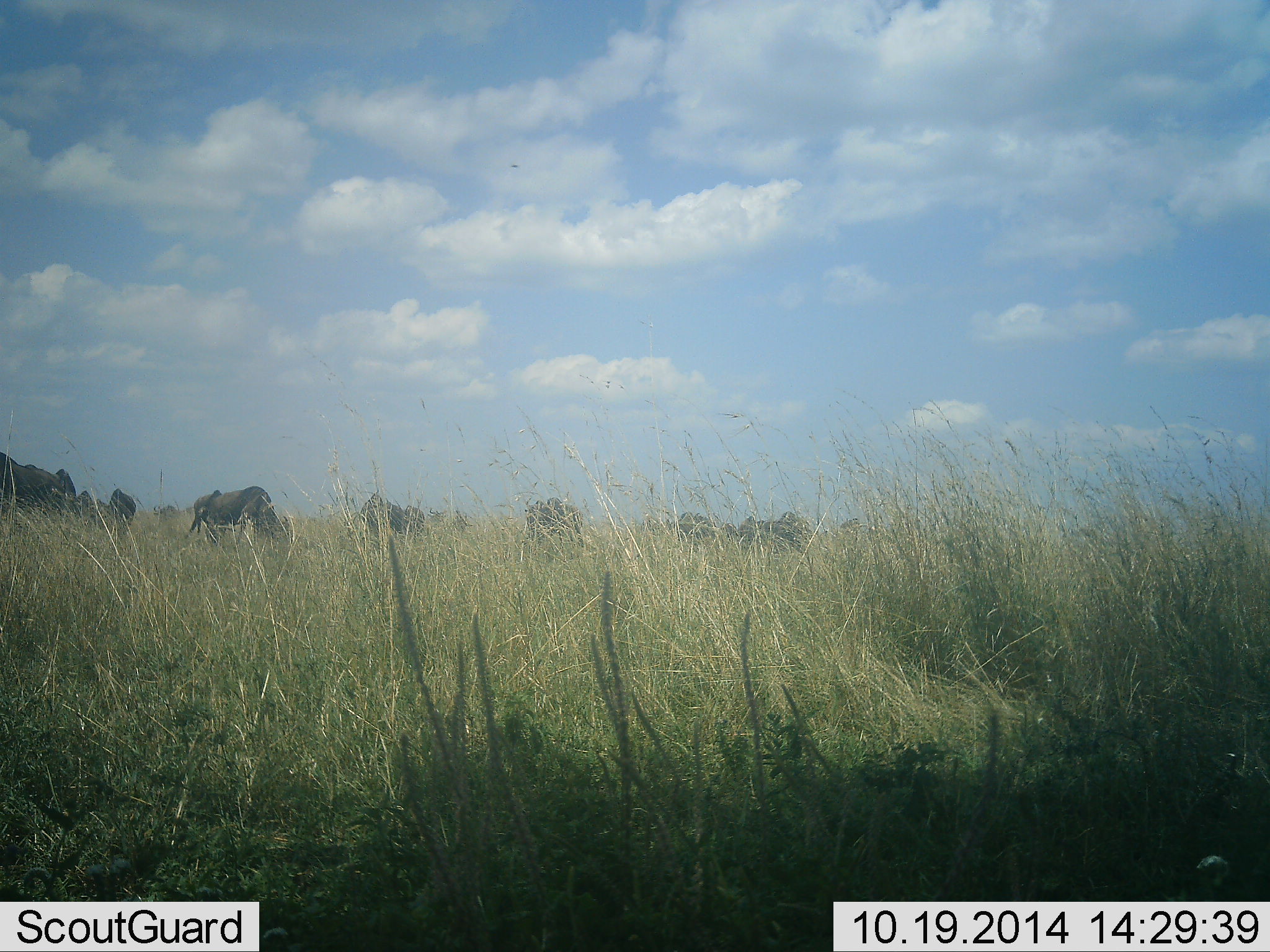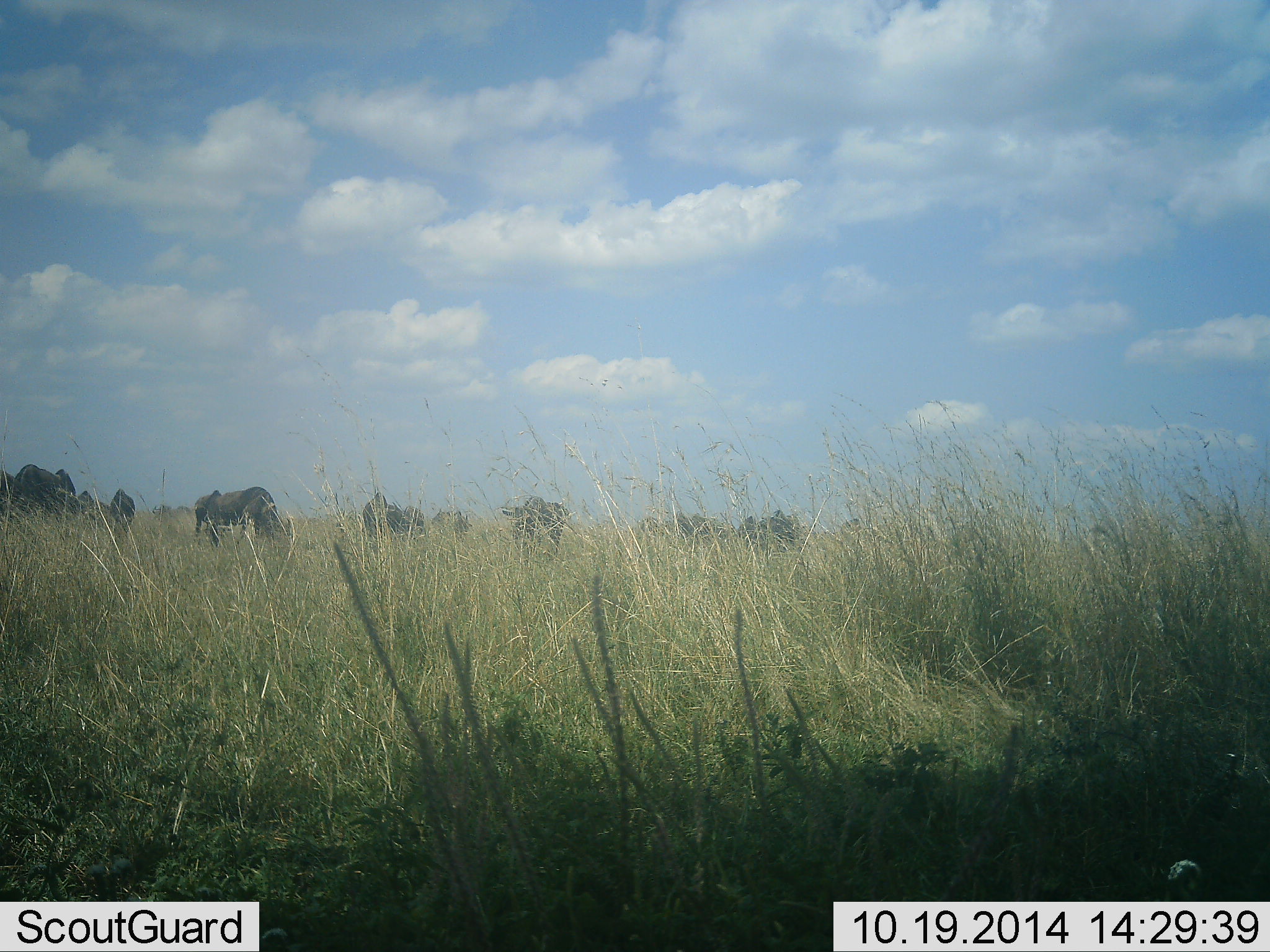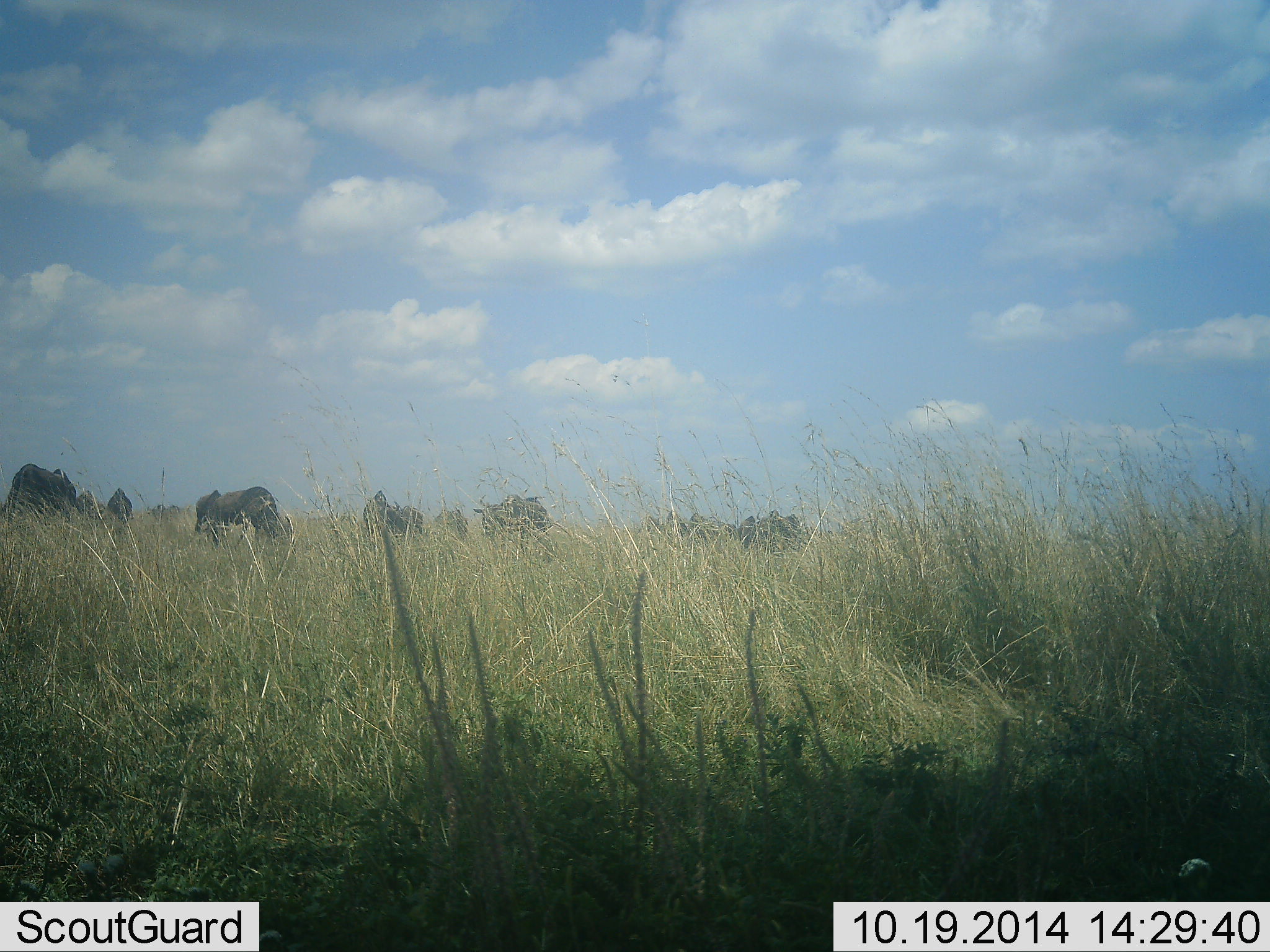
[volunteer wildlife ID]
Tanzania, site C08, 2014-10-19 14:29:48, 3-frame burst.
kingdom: Animalia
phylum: Chordata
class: Mammalia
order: Artiodactyla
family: Bovidae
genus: Connochaetes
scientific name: Connochaetes taurinus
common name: blue wildebeest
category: wildebeest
Wildebeest (blue wildebeest) (Connochaetes taurinus), count 10. Behavior (volunteer vote fractions): standing 40%, resting 0%, moving 20%, interacting 0%. Young present (vote fraction): 0%. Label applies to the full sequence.